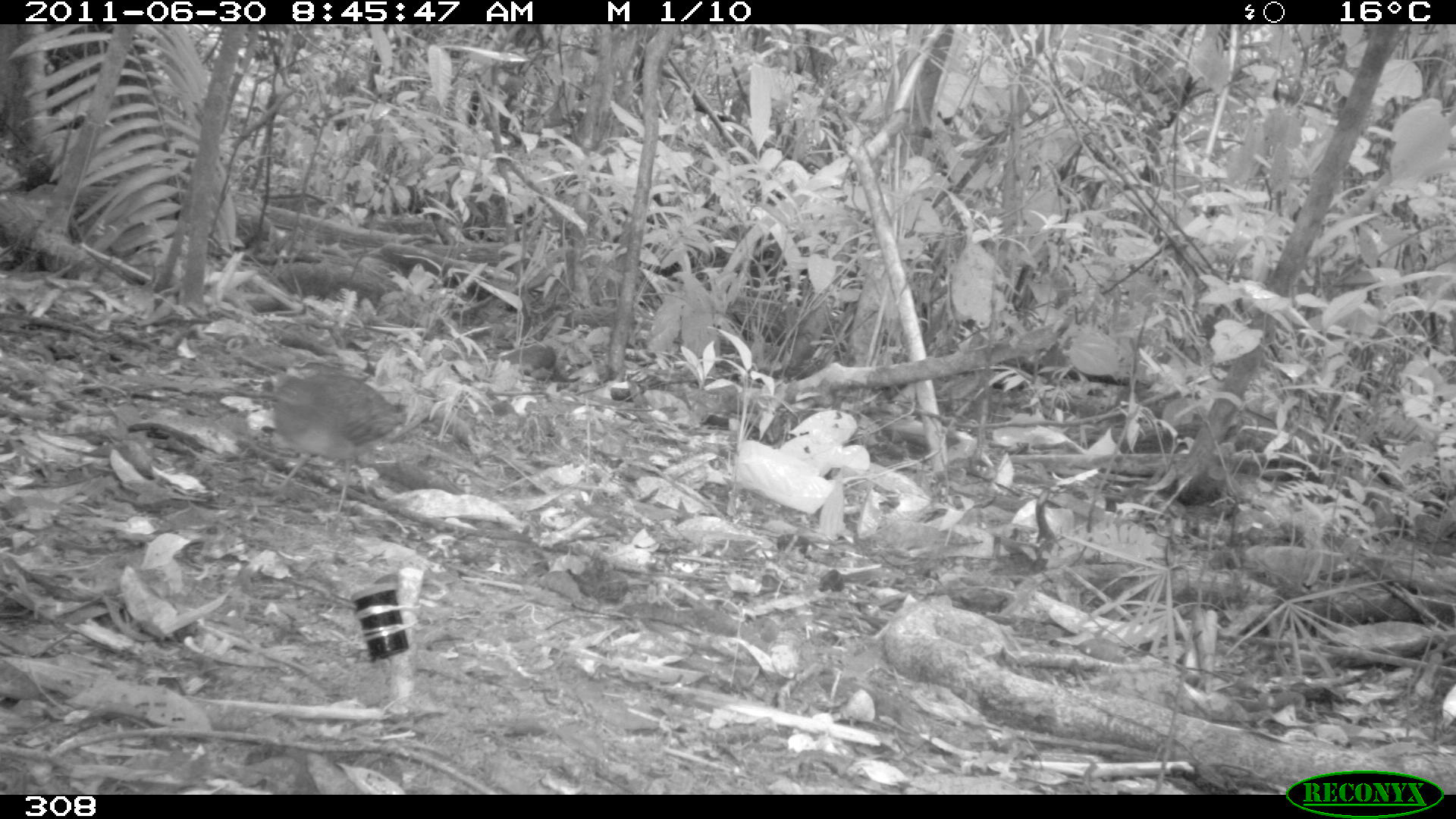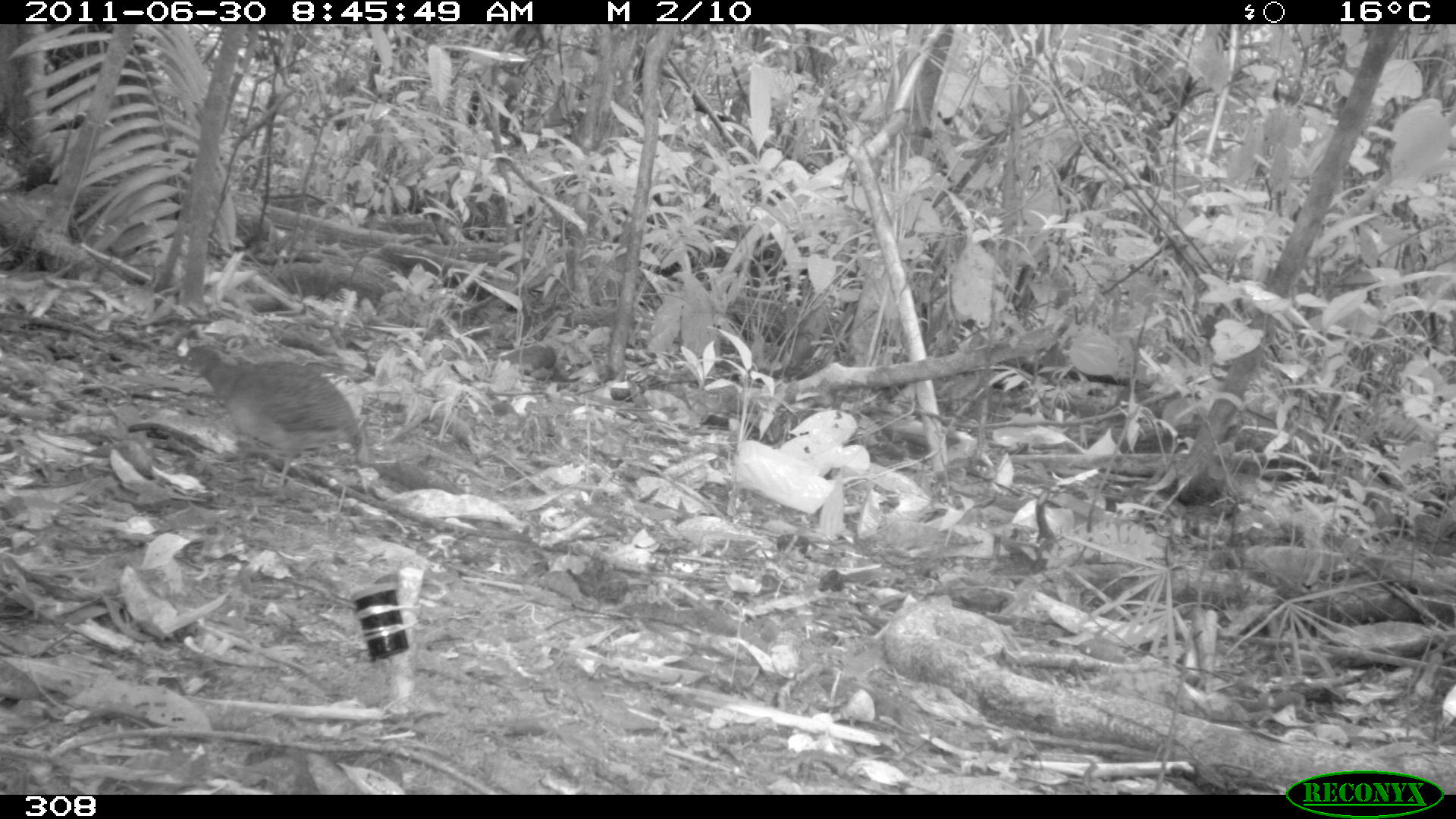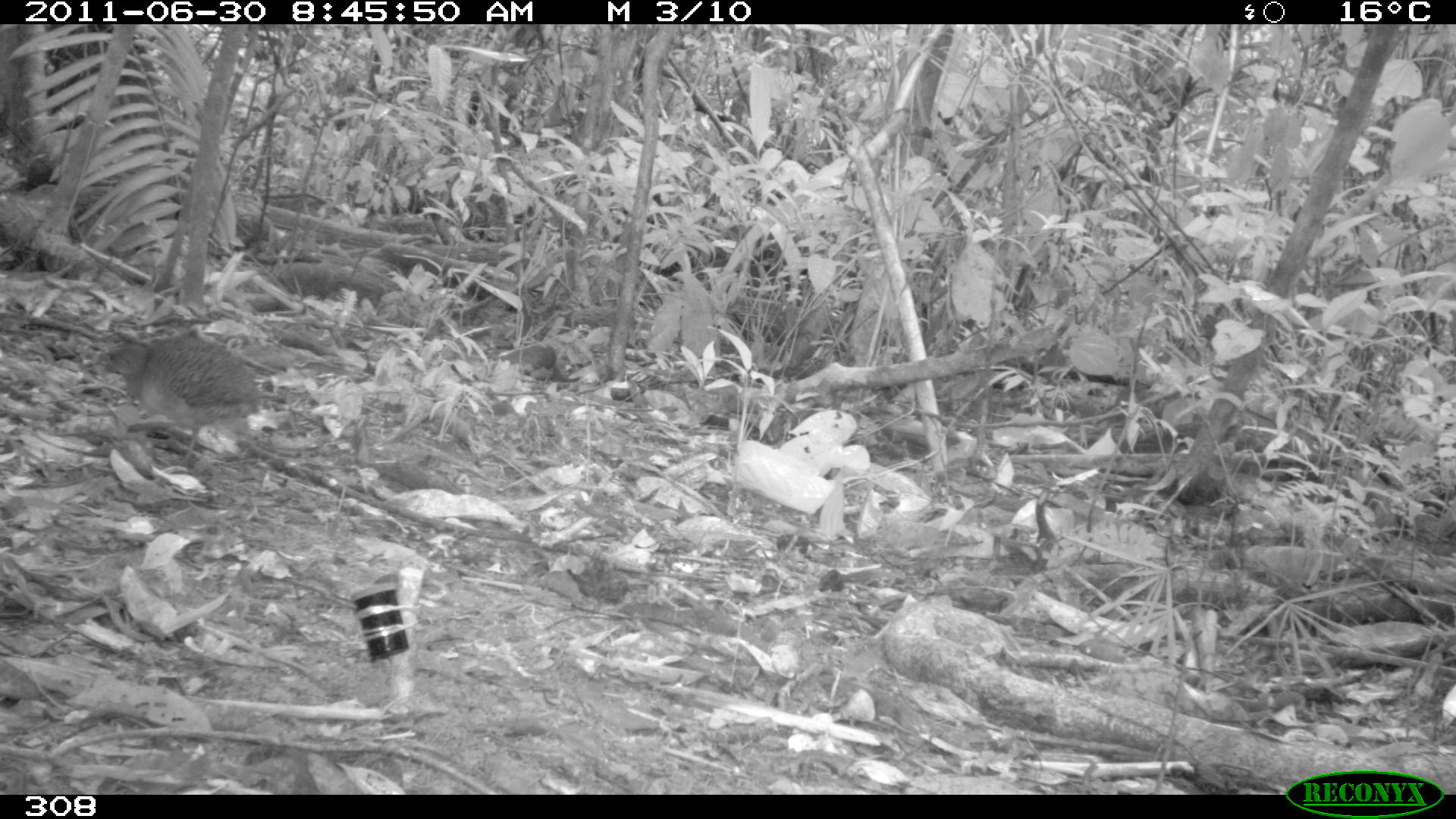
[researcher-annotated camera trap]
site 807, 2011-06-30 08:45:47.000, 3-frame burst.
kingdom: Animalia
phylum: Chordata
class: Aves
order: Galliformes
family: Phasianidae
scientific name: Phasianidae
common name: quails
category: quail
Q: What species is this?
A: Quail (quails) (Phasianidae).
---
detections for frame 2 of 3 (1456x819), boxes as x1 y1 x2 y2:
quail: 169 343 366 491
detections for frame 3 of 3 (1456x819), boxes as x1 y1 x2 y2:
quail: 93 335 264 469